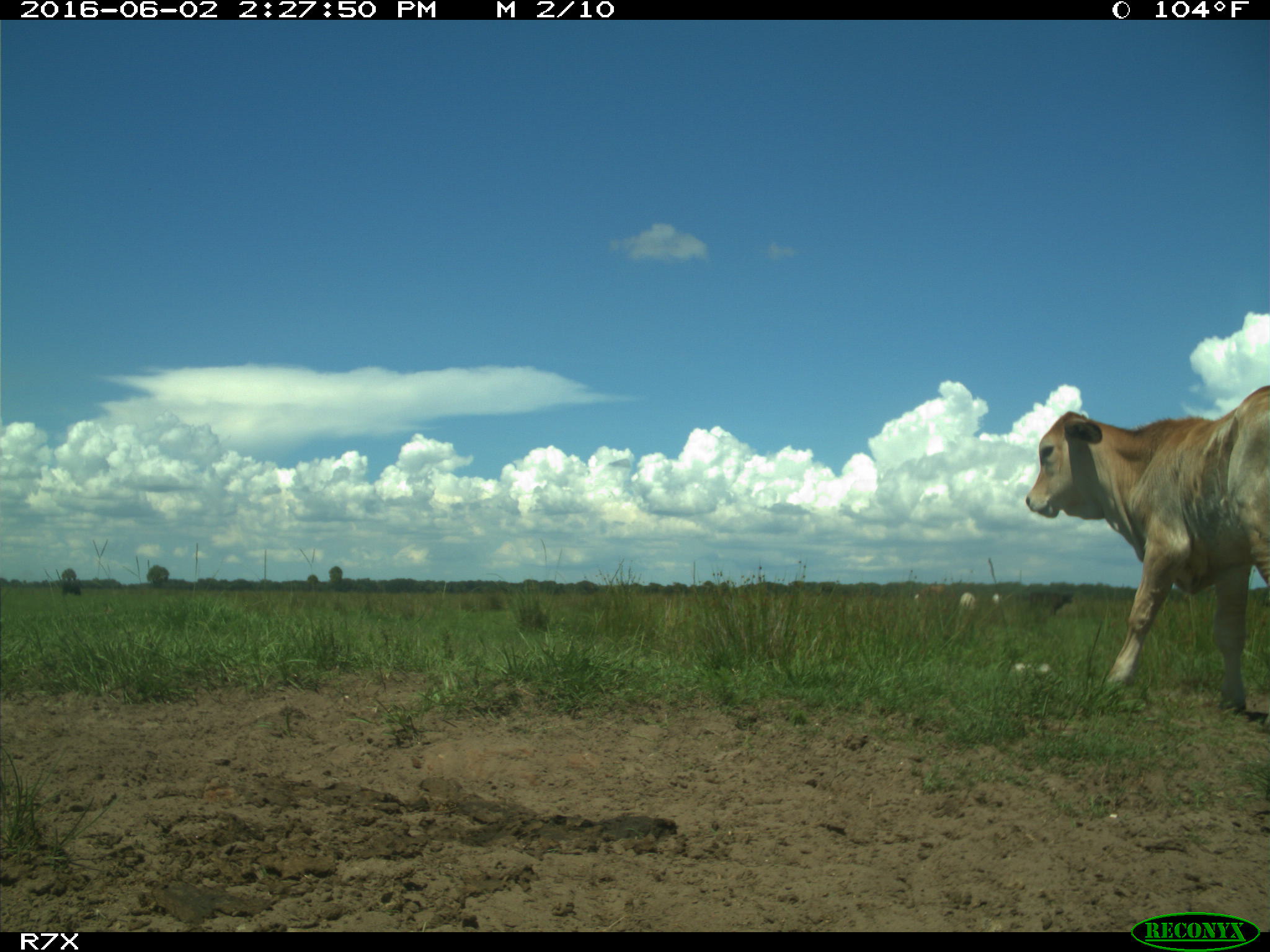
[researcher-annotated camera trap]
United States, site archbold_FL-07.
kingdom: Animalia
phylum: Chordata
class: Mammalia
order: Artiodactyla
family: Bovidae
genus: Bos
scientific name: Bos taurus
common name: domestic cow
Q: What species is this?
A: Bos taurus (domestic cow).